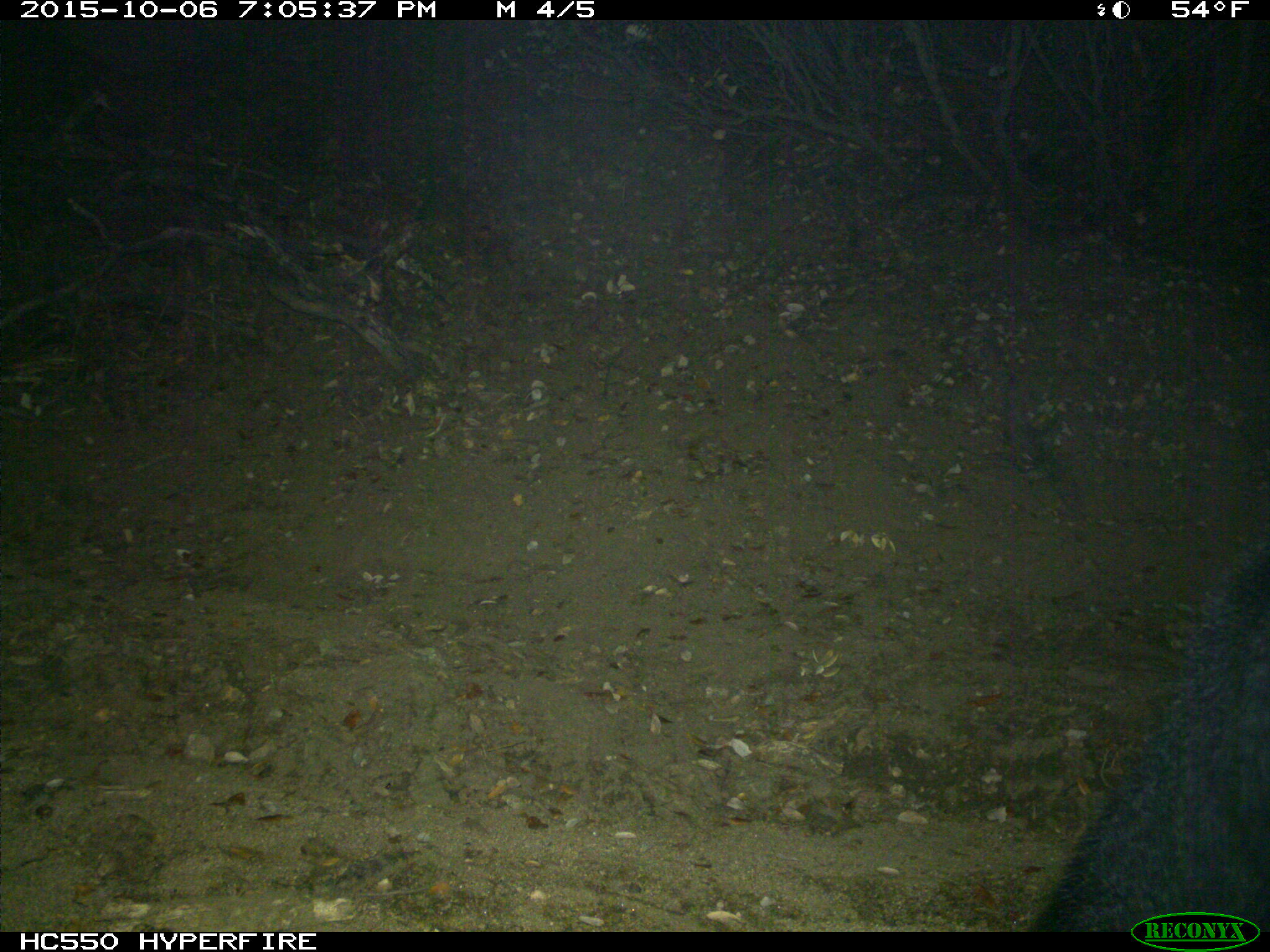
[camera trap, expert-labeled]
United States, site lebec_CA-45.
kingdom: Animalia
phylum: Chordata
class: Mammalia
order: Carnivora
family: Ursidae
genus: Ursus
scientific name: Ursus americanus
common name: american black bear